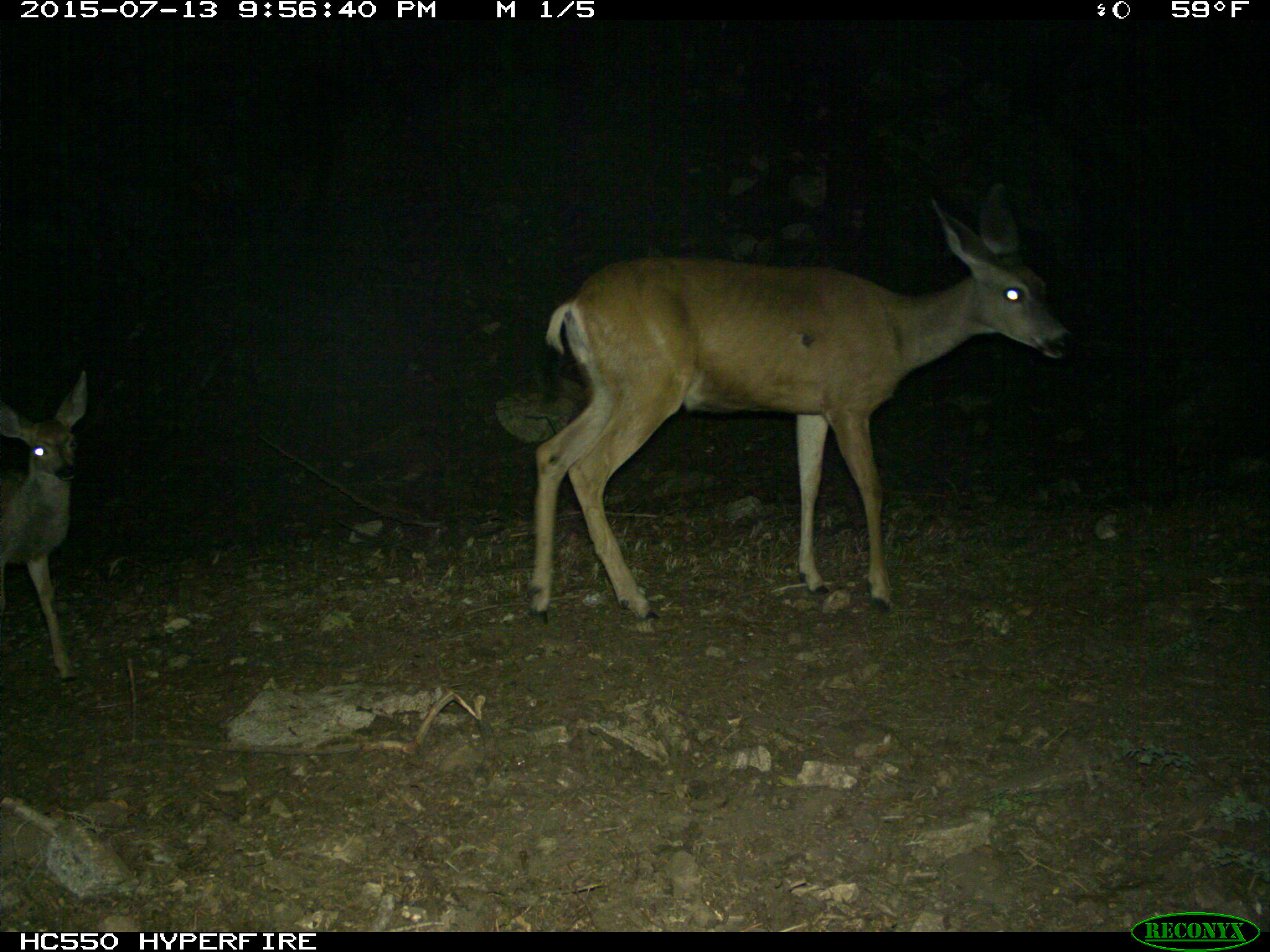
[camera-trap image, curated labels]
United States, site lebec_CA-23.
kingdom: Animalia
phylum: Chordata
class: Mammalia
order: Artiodactyla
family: Cervidae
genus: Odocoileus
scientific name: Odocoileus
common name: deer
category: unidentified deer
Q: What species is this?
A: Unidentified deer (deer) (Odocoileus).